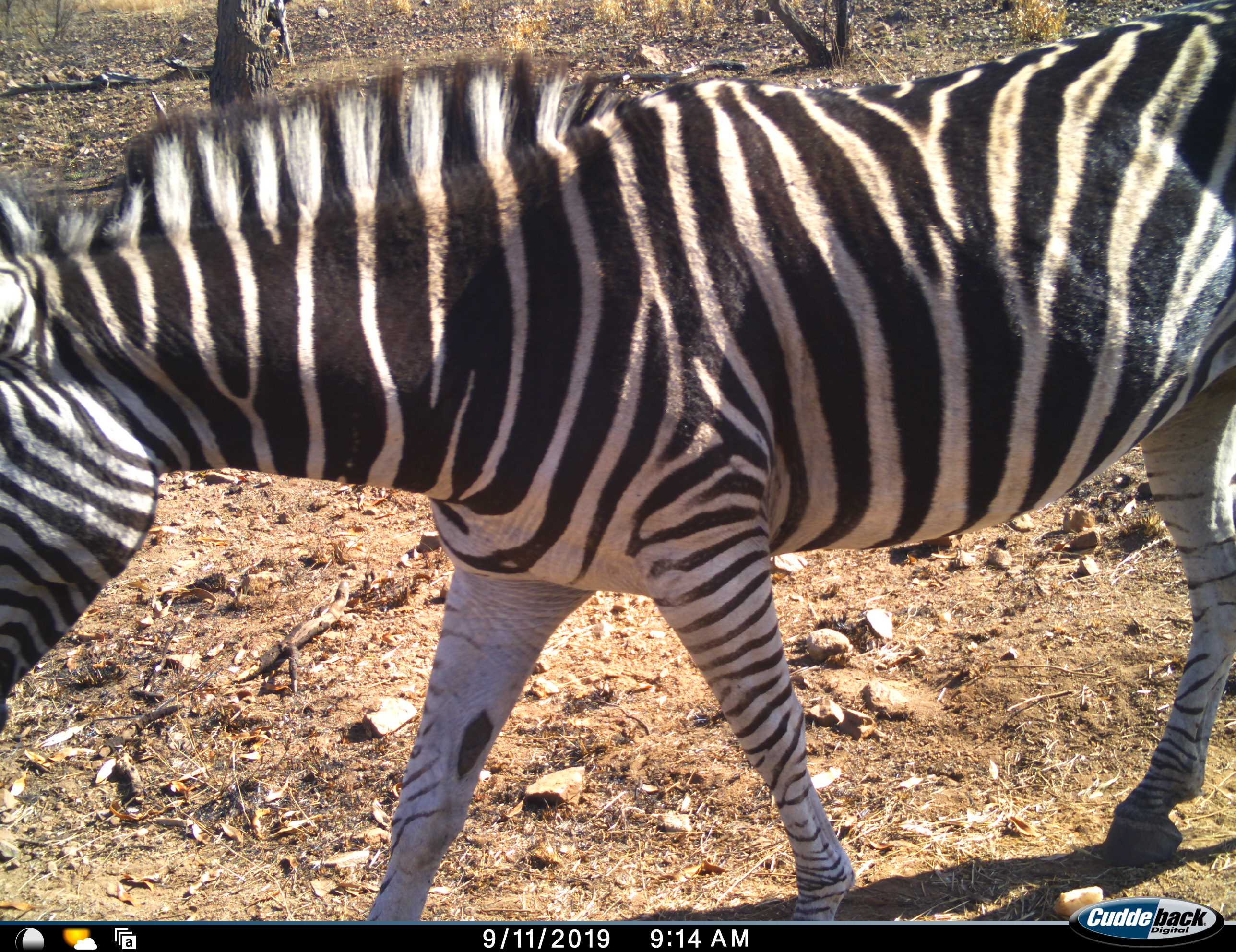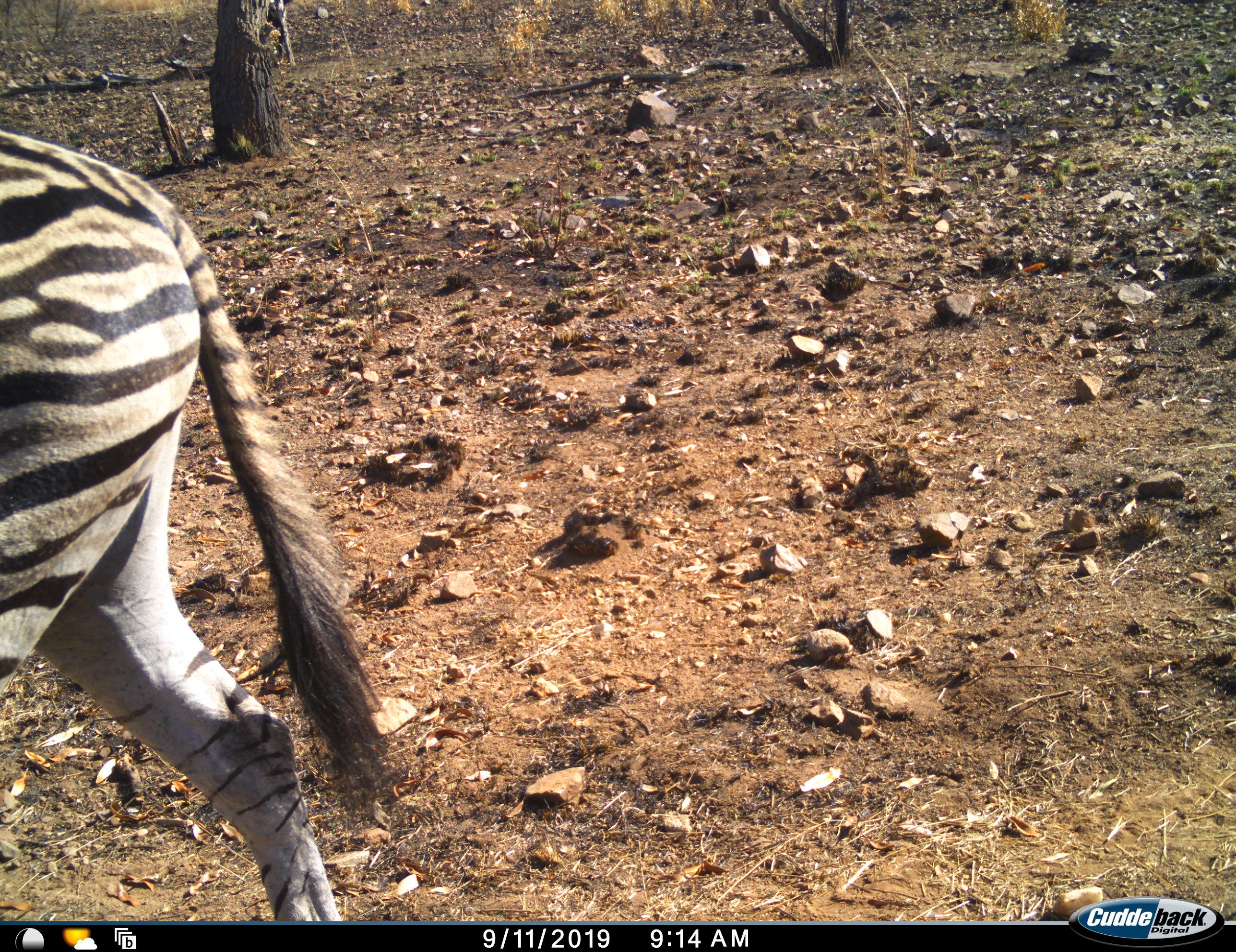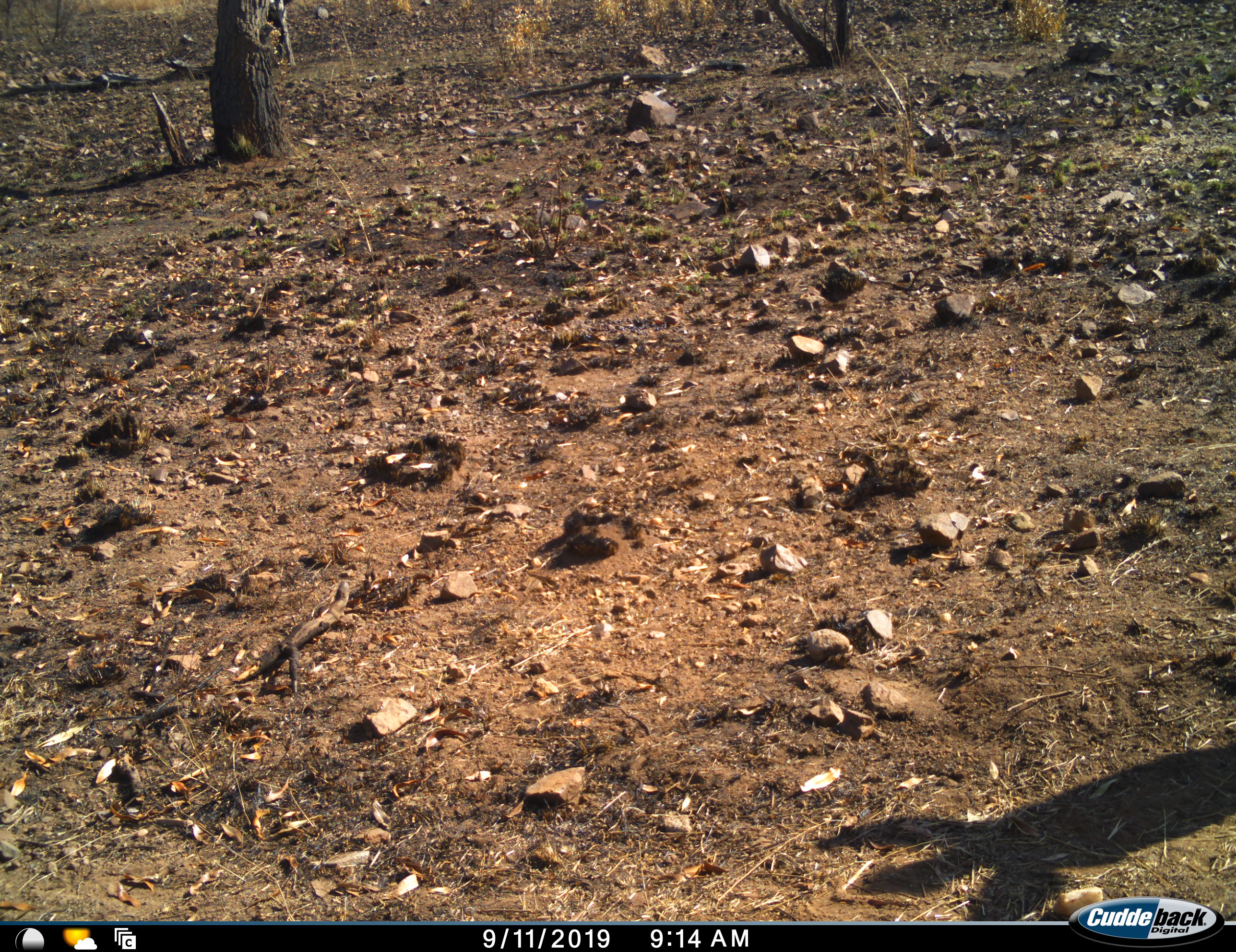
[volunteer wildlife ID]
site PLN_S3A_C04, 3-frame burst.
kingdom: Animalia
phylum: Chordata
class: Mammalia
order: Perissodactyla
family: Equidae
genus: Equus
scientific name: Equus quagga burchellii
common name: burchell's zebra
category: zebraburchells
Zebraburchells (burchell's zebra) (Equus quagga burchellii), count 1. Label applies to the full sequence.